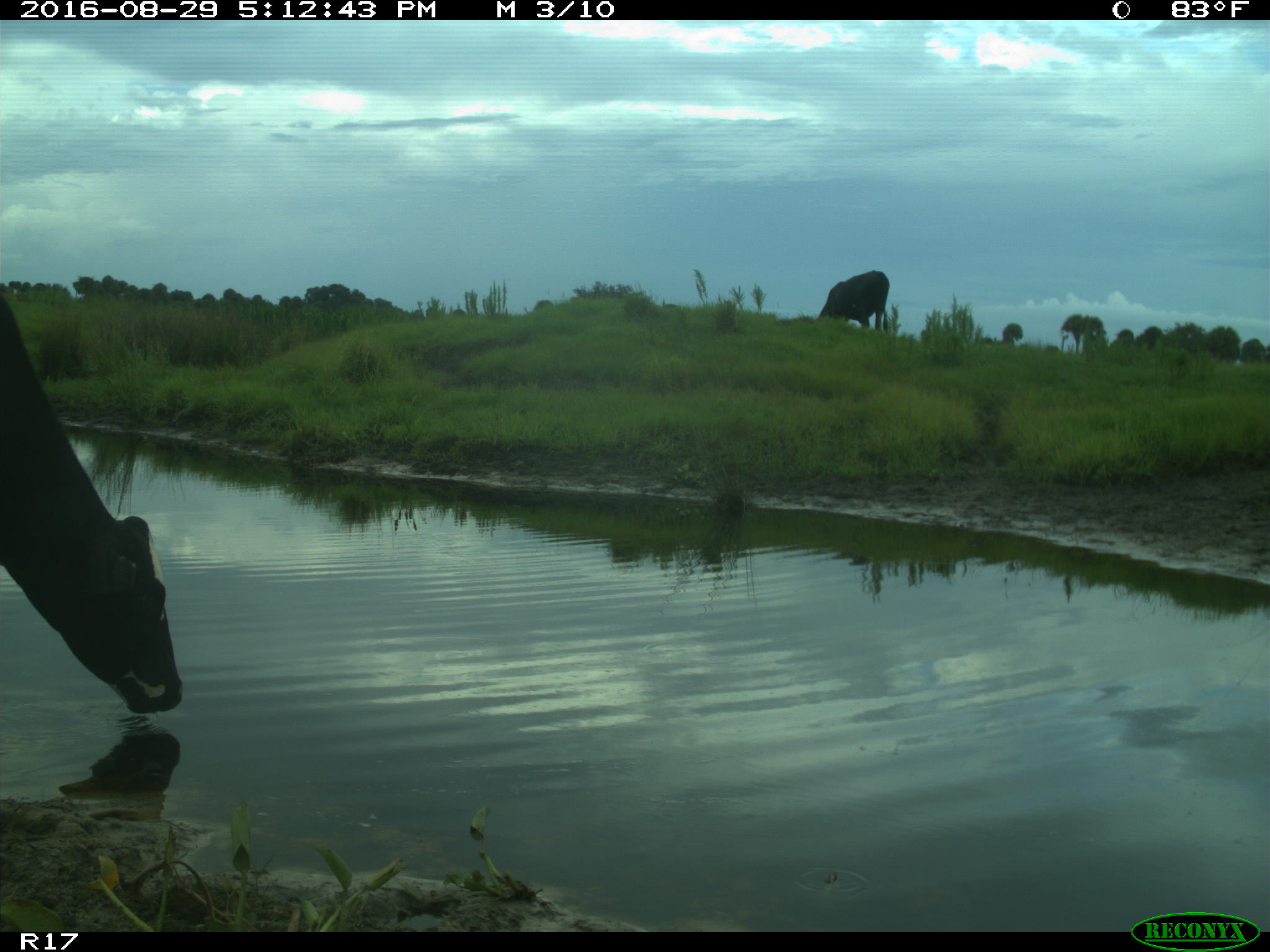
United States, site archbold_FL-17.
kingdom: Animalia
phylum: Chordata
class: Mammalia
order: Artiodactyla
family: Bovidae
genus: Bos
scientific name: Bos taurus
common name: domestic cow